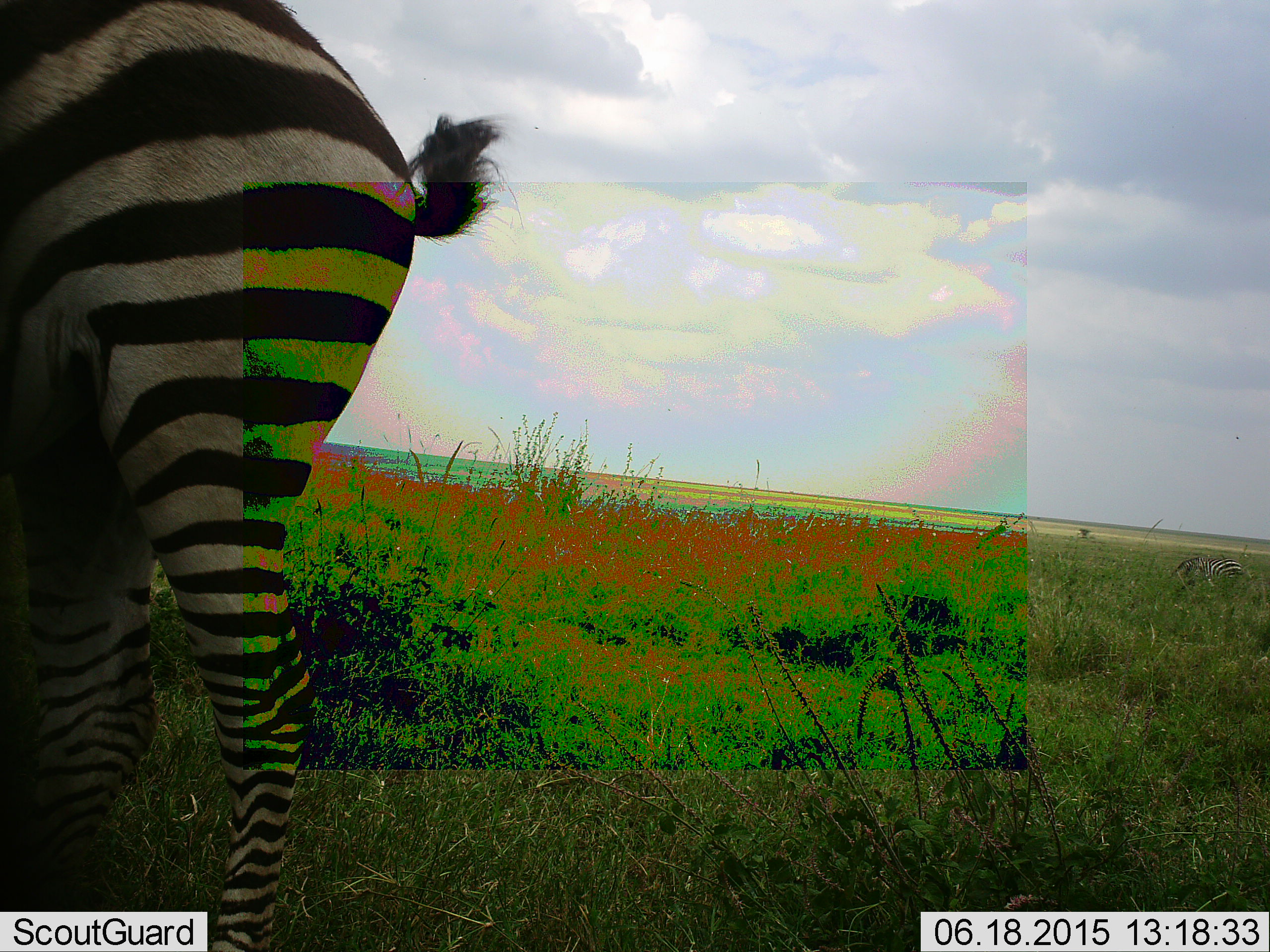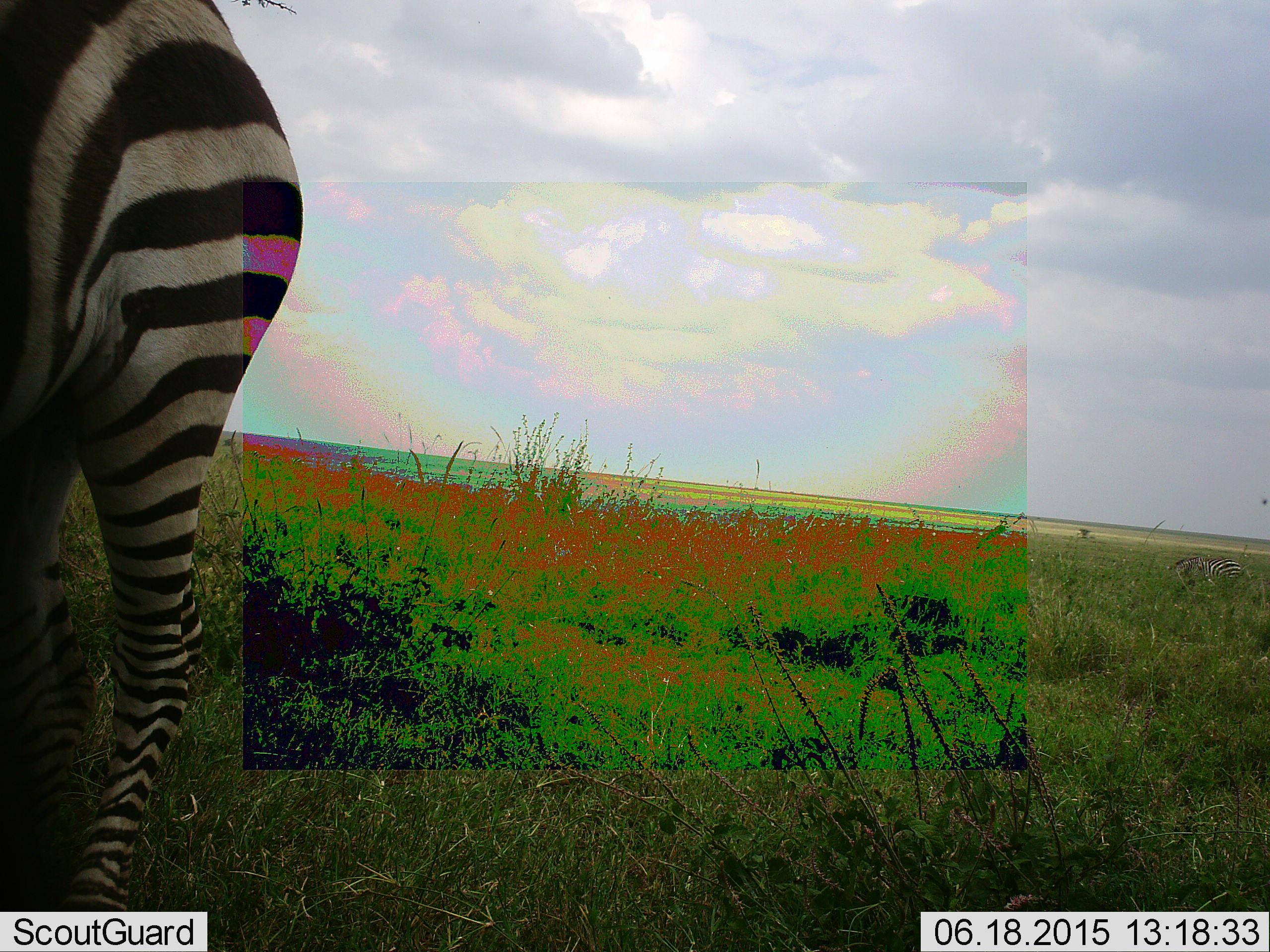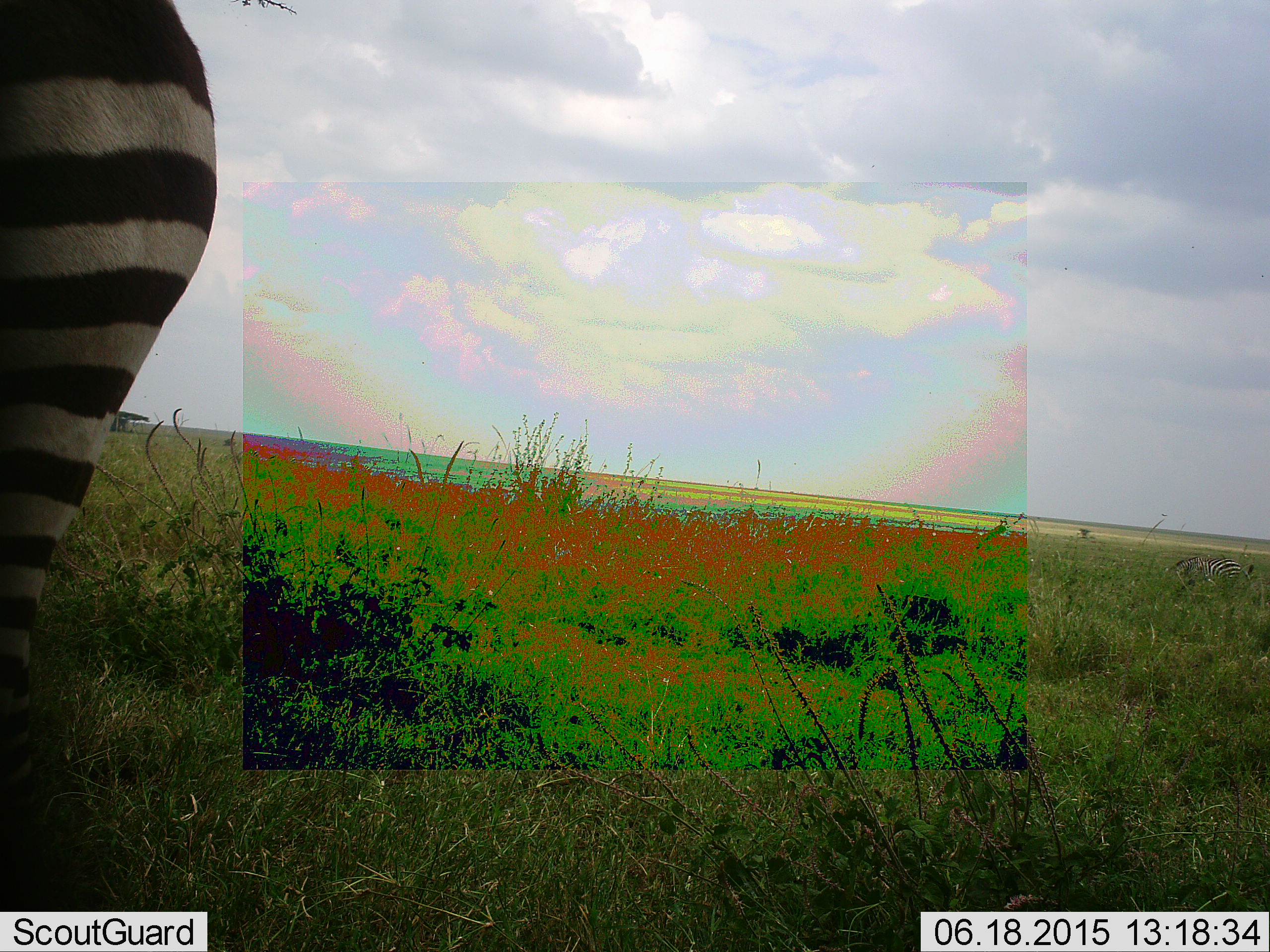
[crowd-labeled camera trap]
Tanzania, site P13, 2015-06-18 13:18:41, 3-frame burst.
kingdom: Animalia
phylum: Chordata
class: Mammalia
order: Perissodactyla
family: Equidae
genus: Equus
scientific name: Equus quagga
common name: plains zebra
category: zebra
Zebra (plains zebra) (Equus quagga), count 1. Behavior (volunteer vote fractions): standing 55%, resting 0%, moving 45%, interacting 0%. Young present (vote fraction): 0%. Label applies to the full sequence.